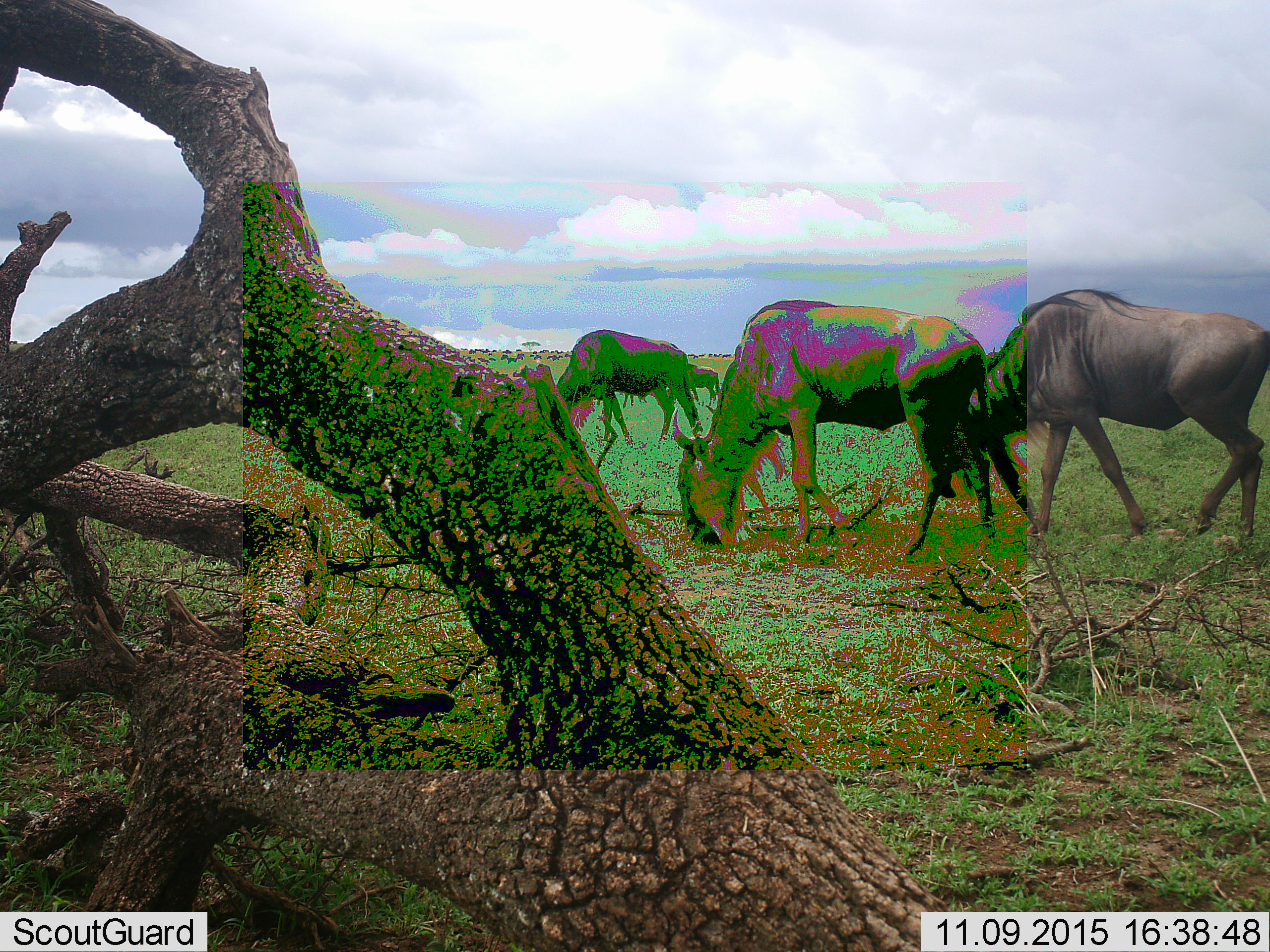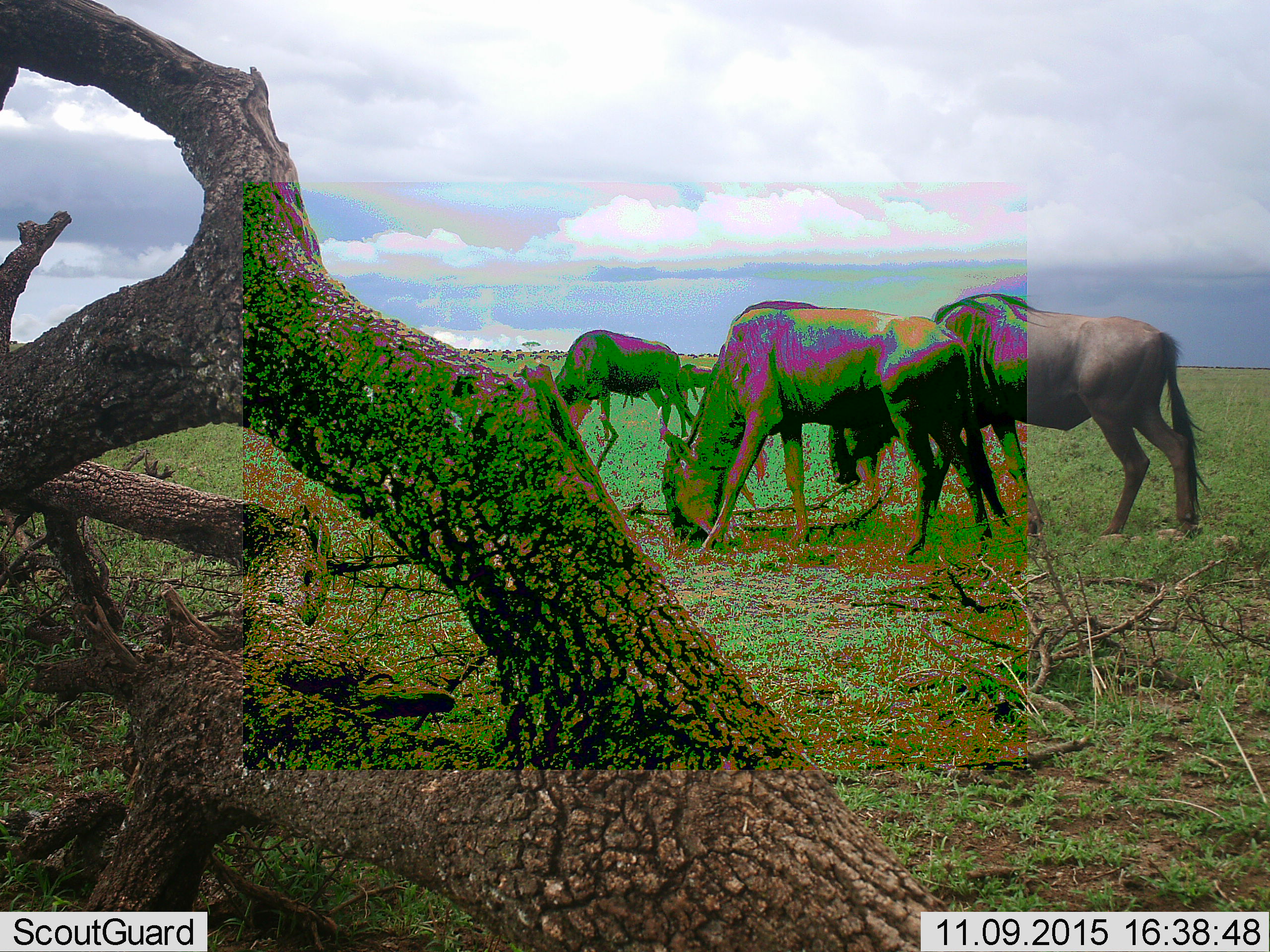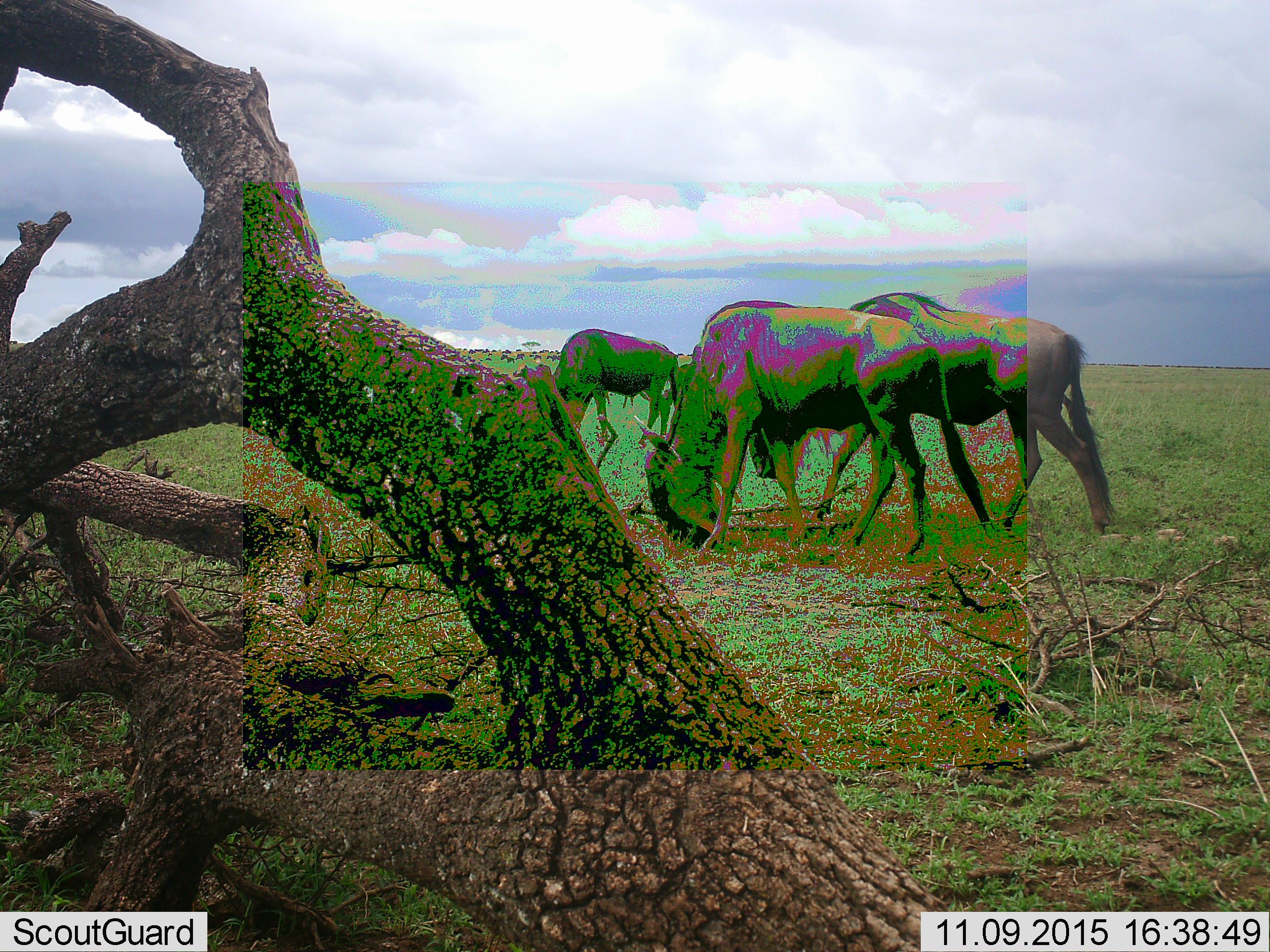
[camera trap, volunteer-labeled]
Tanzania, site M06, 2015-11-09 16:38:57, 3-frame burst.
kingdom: Animalia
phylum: Chordata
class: Mammalia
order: Artiodactyla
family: Bovidae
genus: Connochaetes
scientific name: Connochaetes taurinus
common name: blue wildebeest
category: wildebeest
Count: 11-50.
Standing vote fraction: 56%.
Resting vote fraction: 22%.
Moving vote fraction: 78%.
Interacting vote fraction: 11%.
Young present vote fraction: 22%.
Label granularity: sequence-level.